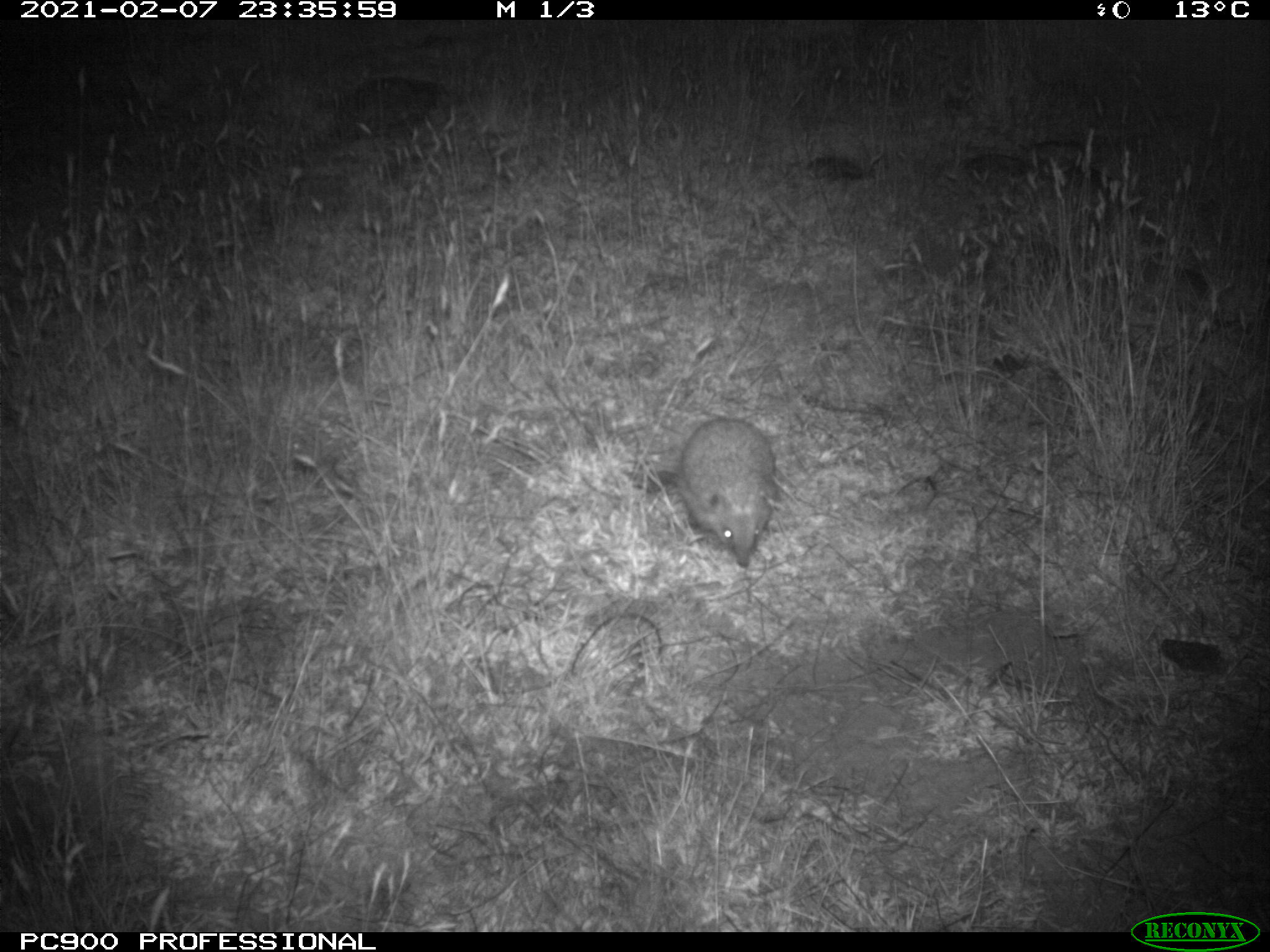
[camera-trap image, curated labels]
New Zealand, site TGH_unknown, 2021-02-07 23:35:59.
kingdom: Animalia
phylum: Chordata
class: Mammalia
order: Eulipotyphla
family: Erinaceidae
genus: Erinaceus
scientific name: Erinaceus europaeus europaeus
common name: european hedgehog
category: hedgehog